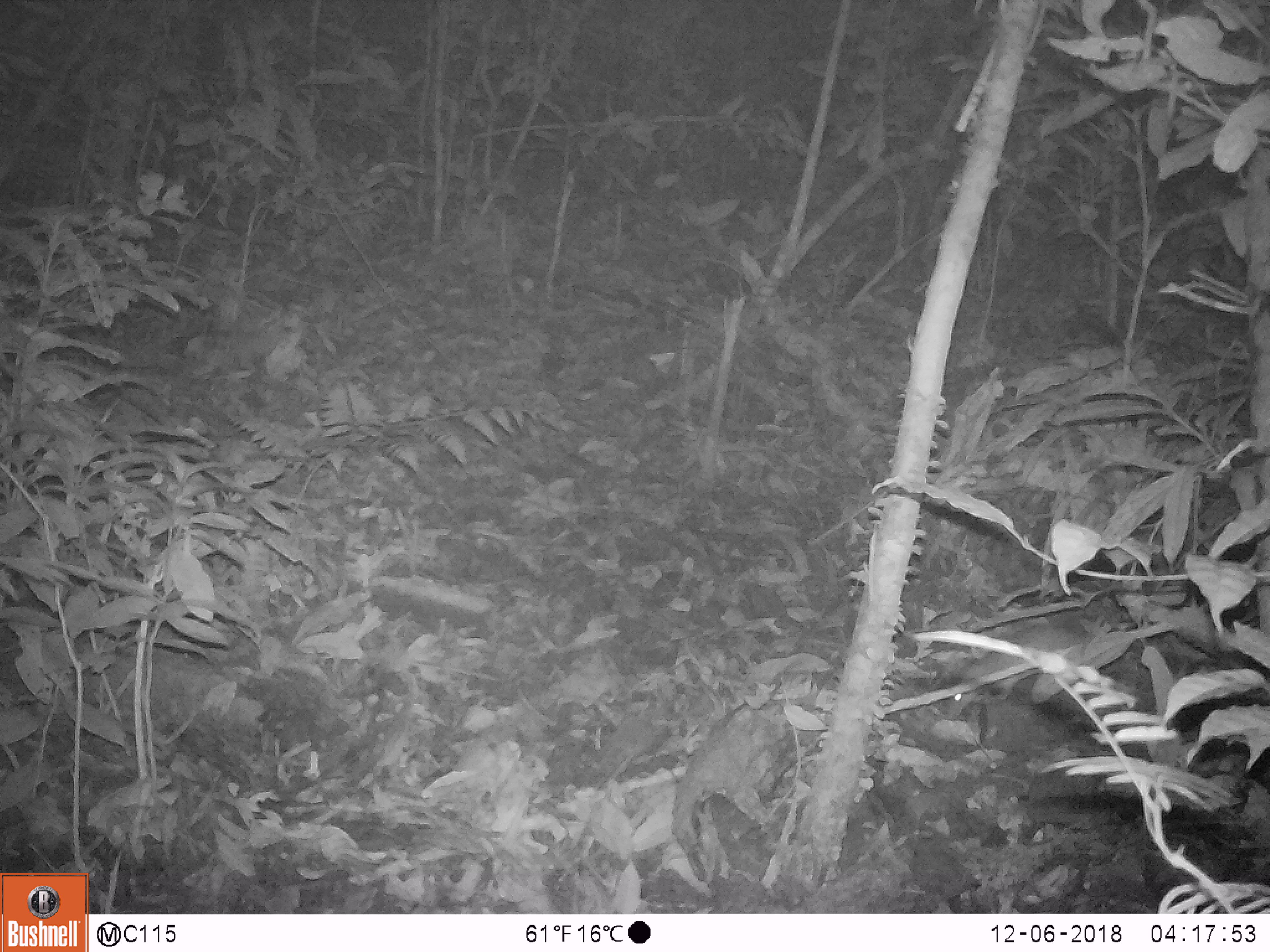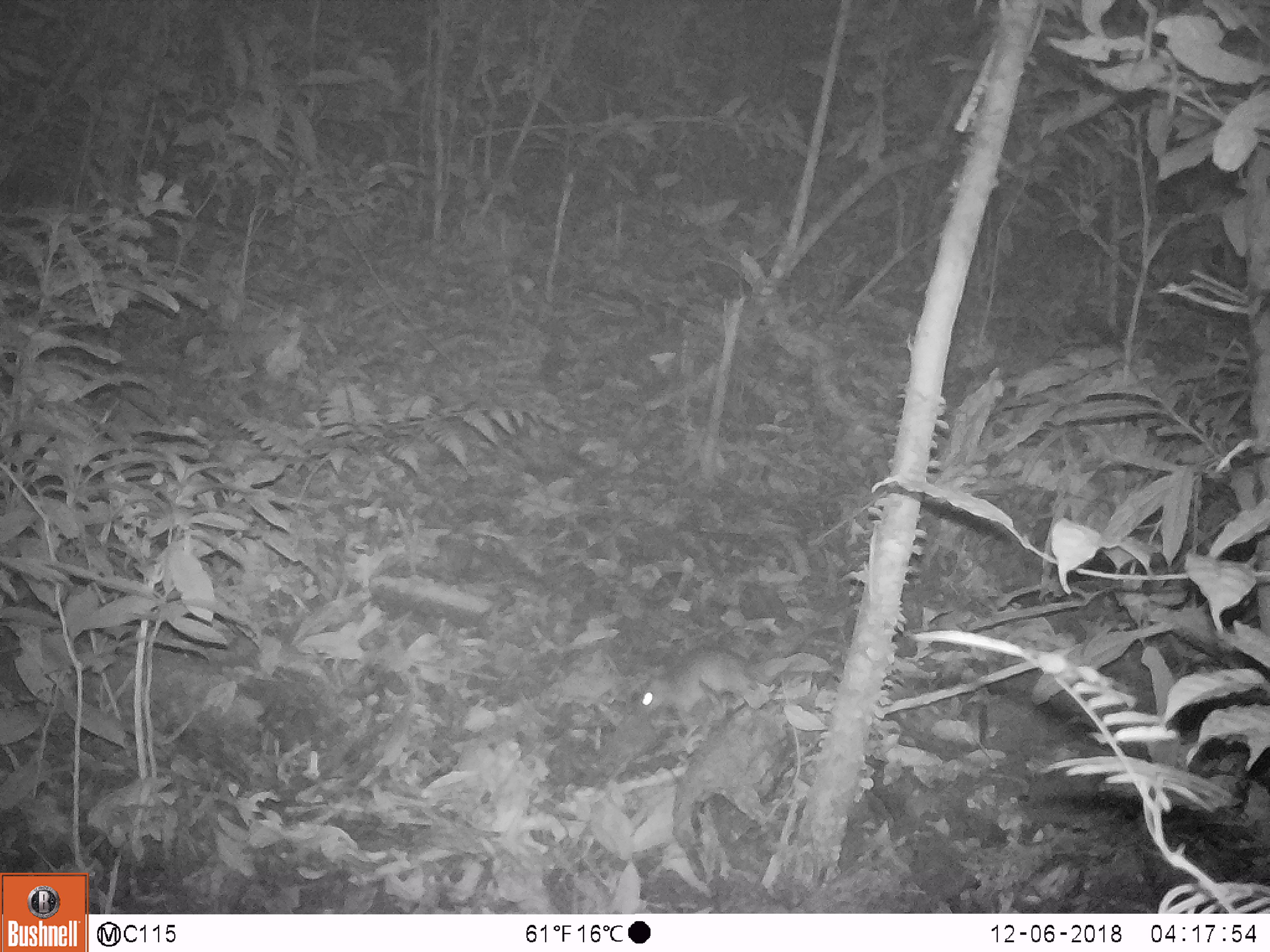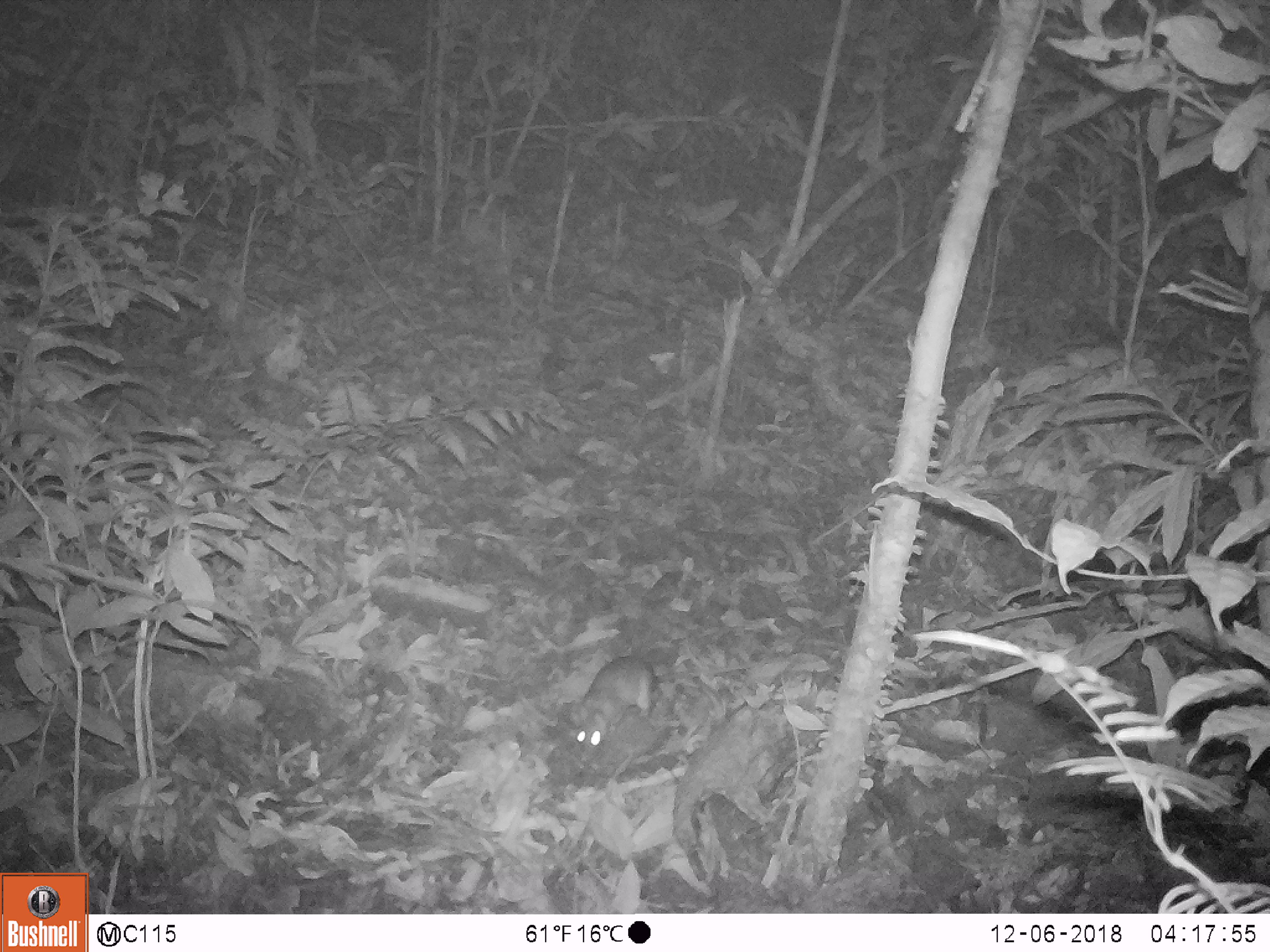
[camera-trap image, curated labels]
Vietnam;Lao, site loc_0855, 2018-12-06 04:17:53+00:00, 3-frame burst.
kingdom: Animalia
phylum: Chordata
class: Mammalia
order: Rodentia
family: Muridae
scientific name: Muridae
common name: old-world mice and rats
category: unidentified murid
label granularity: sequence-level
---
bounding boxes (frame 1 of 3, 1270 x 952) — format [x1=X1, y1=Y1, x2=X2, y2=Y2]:
unidentified murid: [x1=949, y1=613, x2=1091, y2=718]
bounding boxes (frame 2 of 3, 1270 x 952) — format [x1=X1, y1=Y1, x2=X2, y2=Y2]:
unidentified murid: [x1=639, y1=646, x2=768, y2=730]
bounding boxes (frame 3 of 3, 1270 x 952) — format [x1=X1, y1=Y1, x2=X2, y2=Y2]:
unidentified murid: [x1=571, y1=640, x2=676, y2=759]